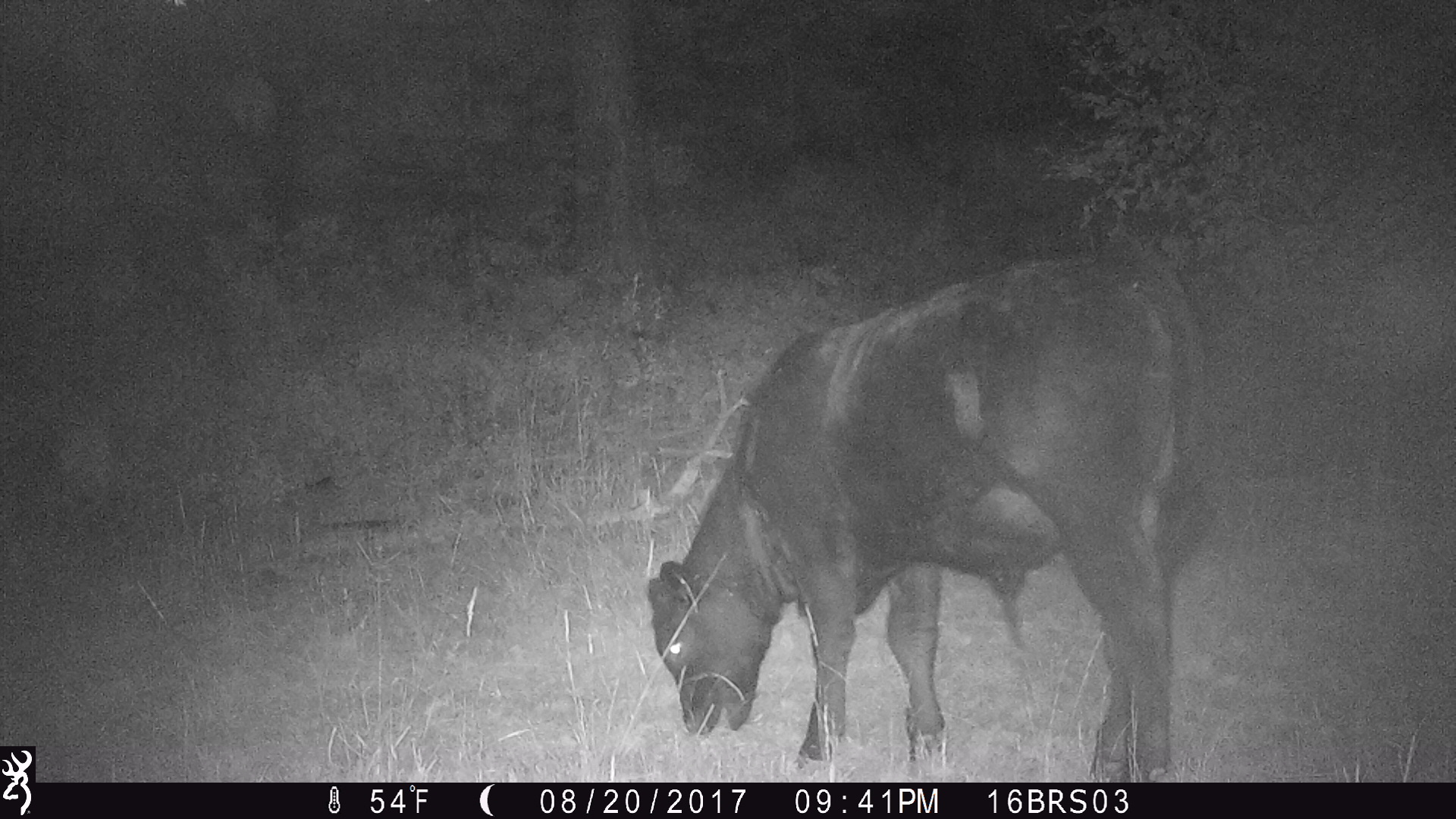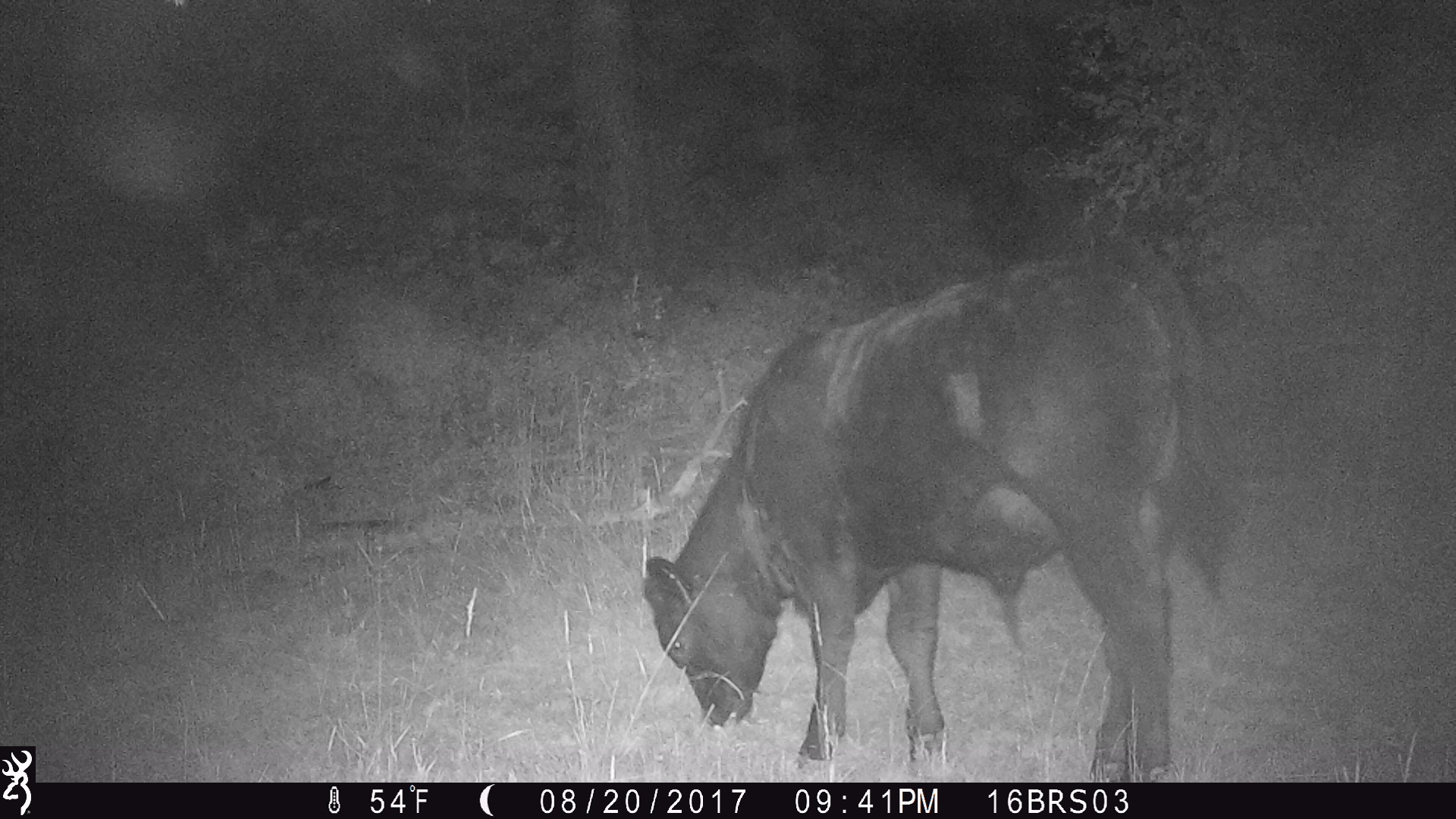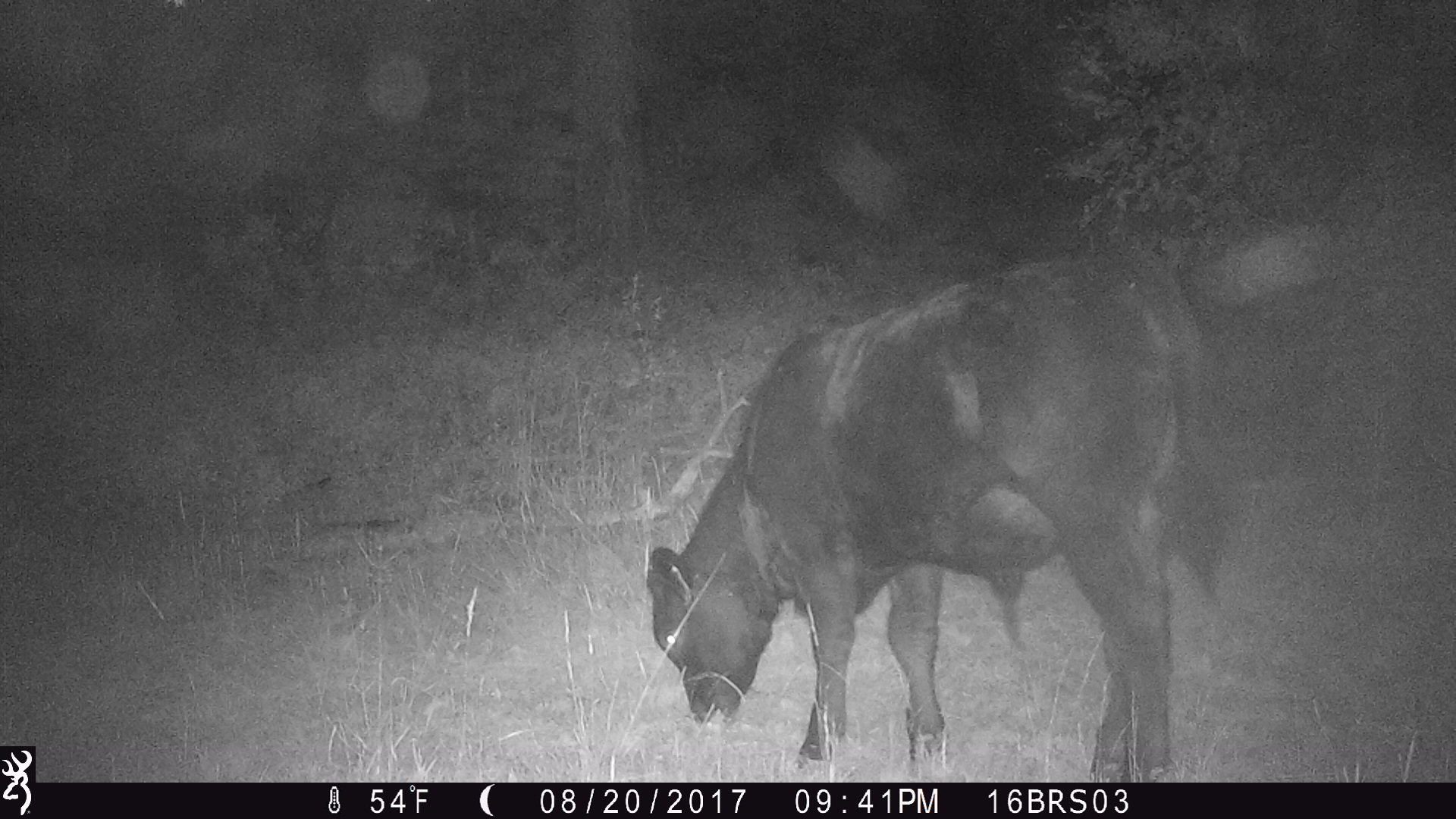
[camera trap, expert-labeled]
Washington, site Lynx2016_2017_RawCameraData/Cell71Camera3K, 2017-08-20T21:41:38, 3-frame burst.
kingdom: Animalia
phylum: Chordata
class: Mammalia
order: Artiodactyla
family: Bovidae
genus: Bos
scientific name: Bos taurus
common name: domestic cattle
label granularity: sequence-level